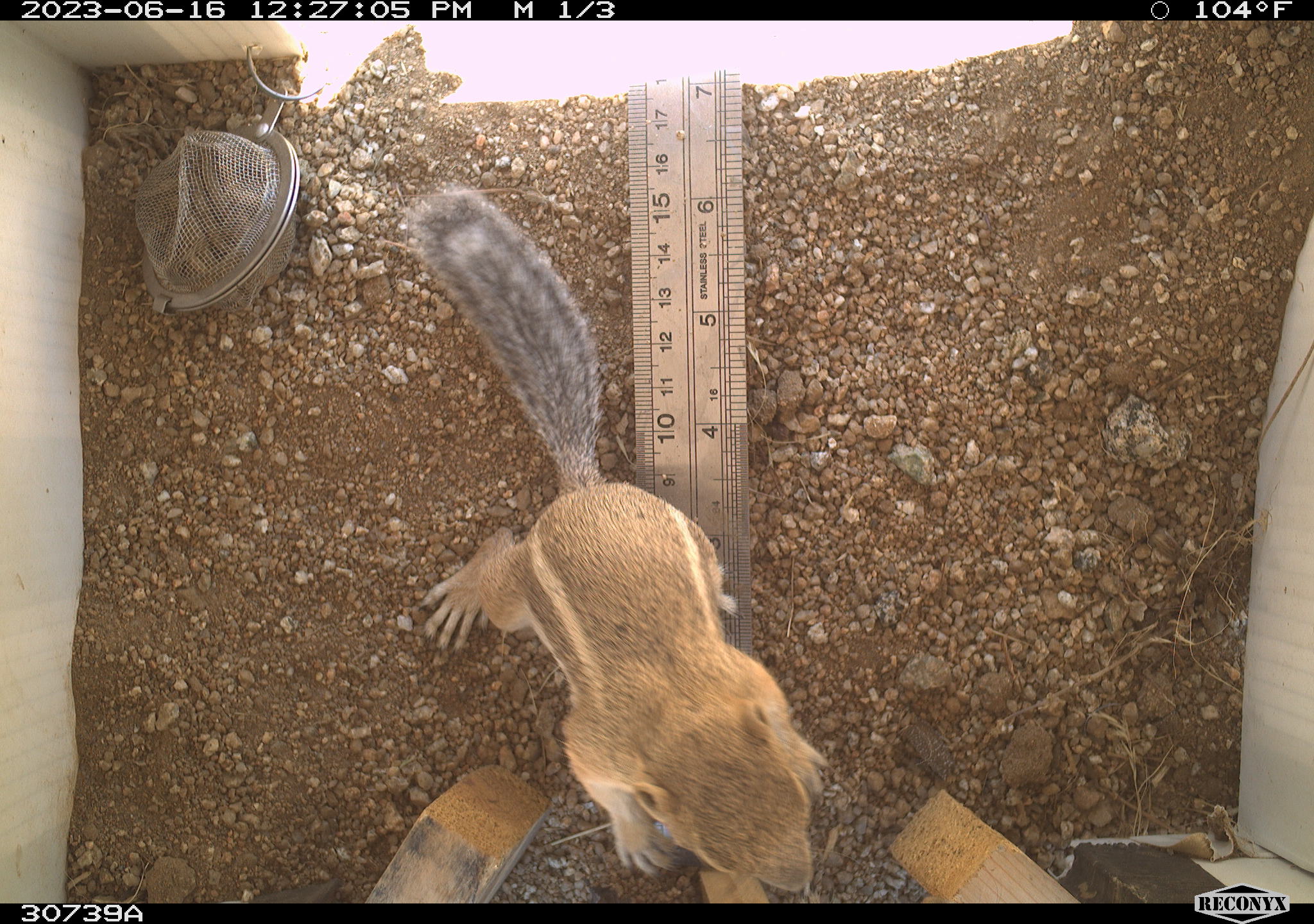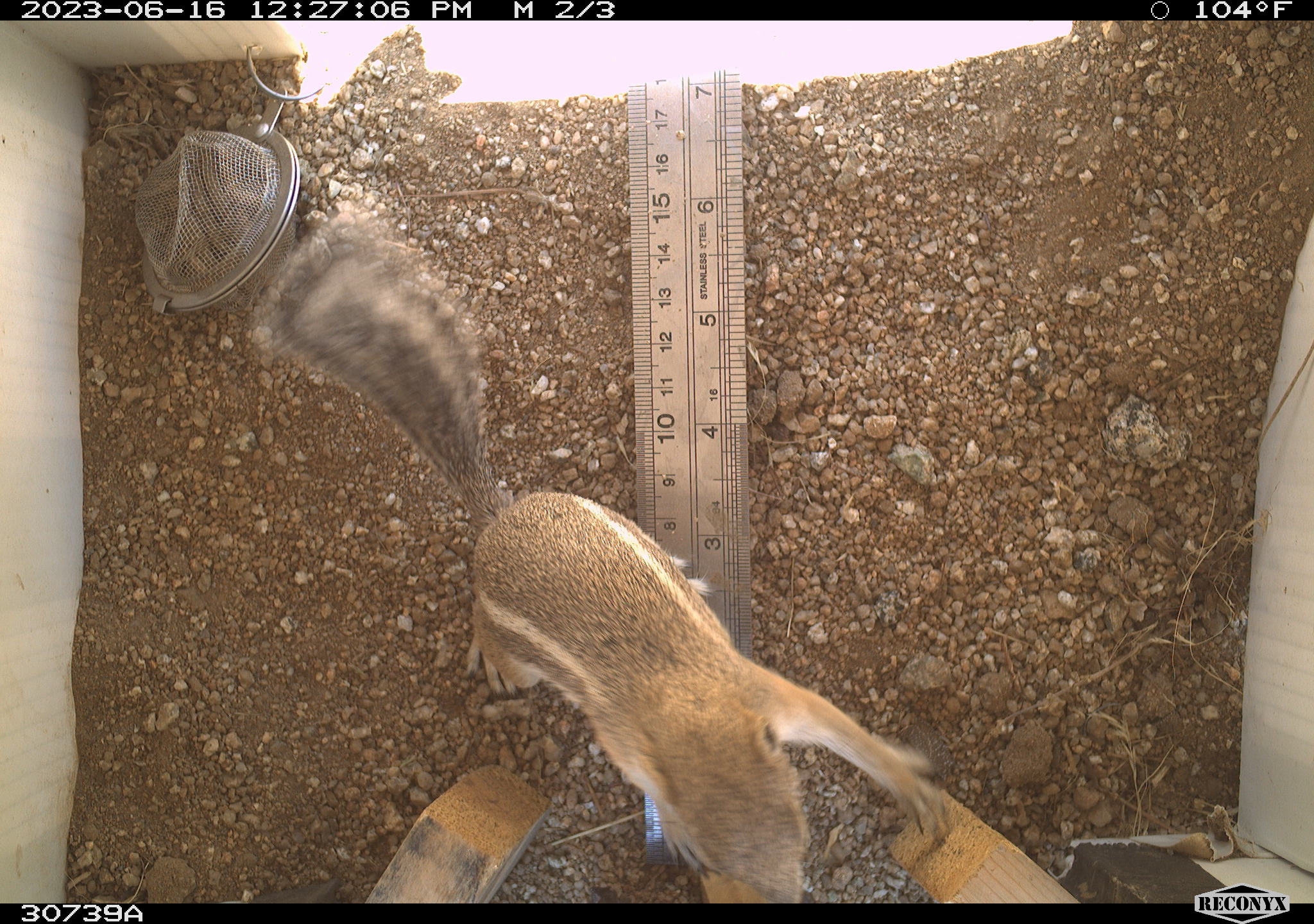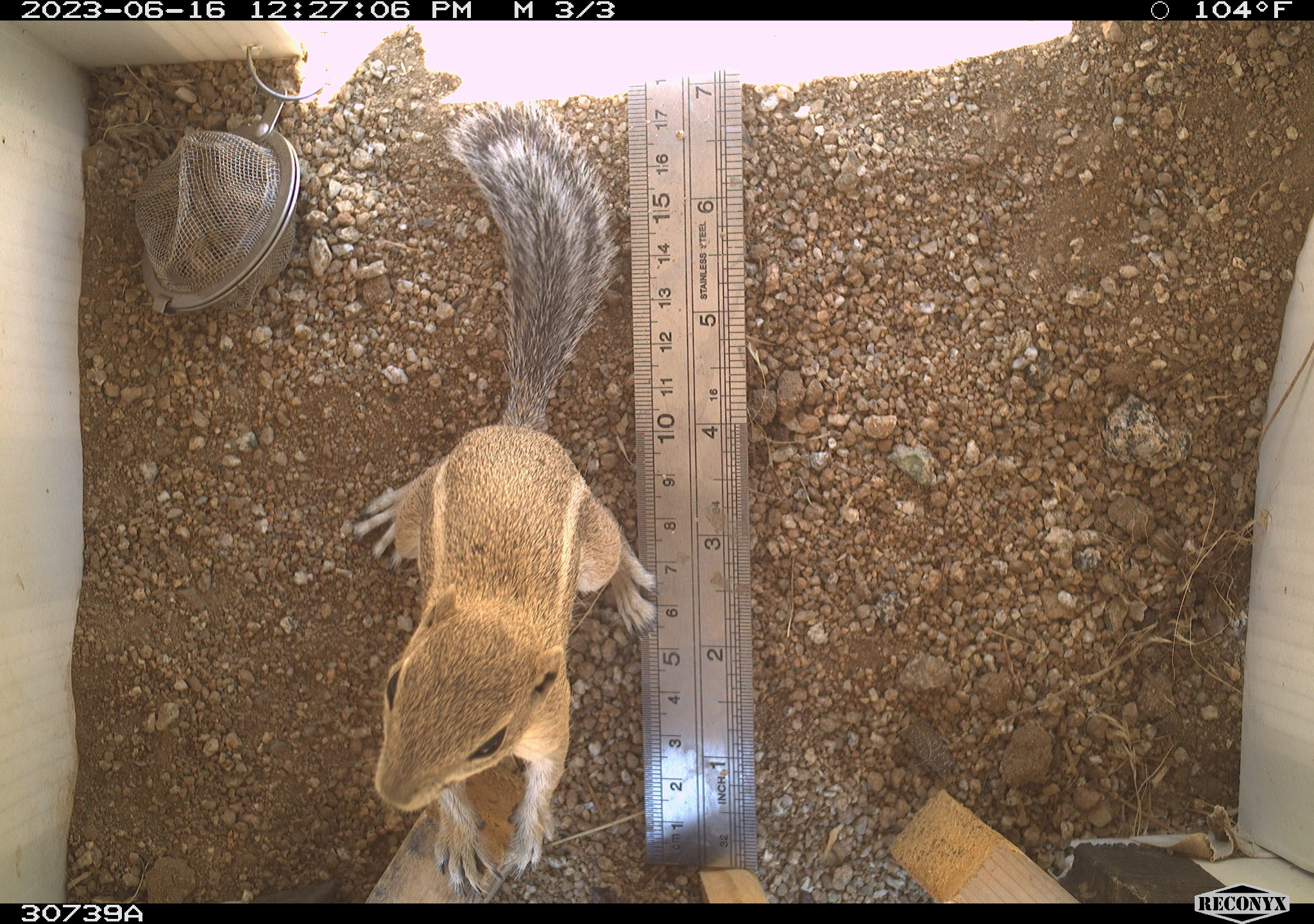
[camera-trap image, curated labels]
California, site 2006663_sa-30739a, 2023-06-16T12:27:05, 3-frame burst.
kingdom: Animalia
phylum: Chordata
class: Mammalia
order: Rodentia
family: Sciuridae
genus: Ammospermophilus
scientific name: Ammospermophilus leucurus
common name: white-tailed antelope squirrel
White-tailed antelope squirrel (Ammospermophilus leucurus).